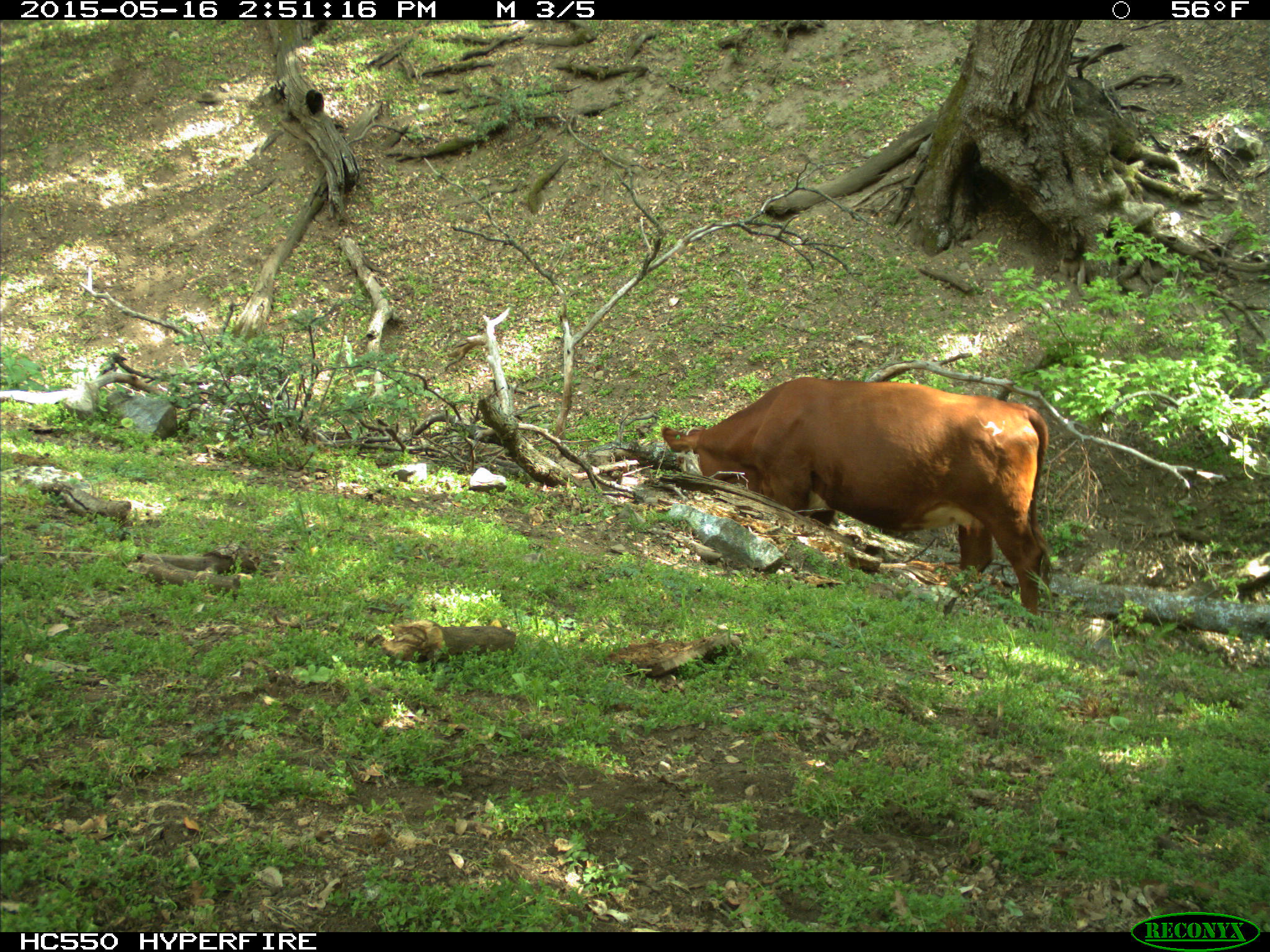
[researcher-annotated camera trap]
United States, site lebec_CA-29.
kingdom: Animalia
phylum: Chordata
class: Mammalia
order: Artiodactyla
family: Bovidae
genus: Bos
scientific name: Bos taurus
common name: domestic cow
Bos taurus (domestic cow).